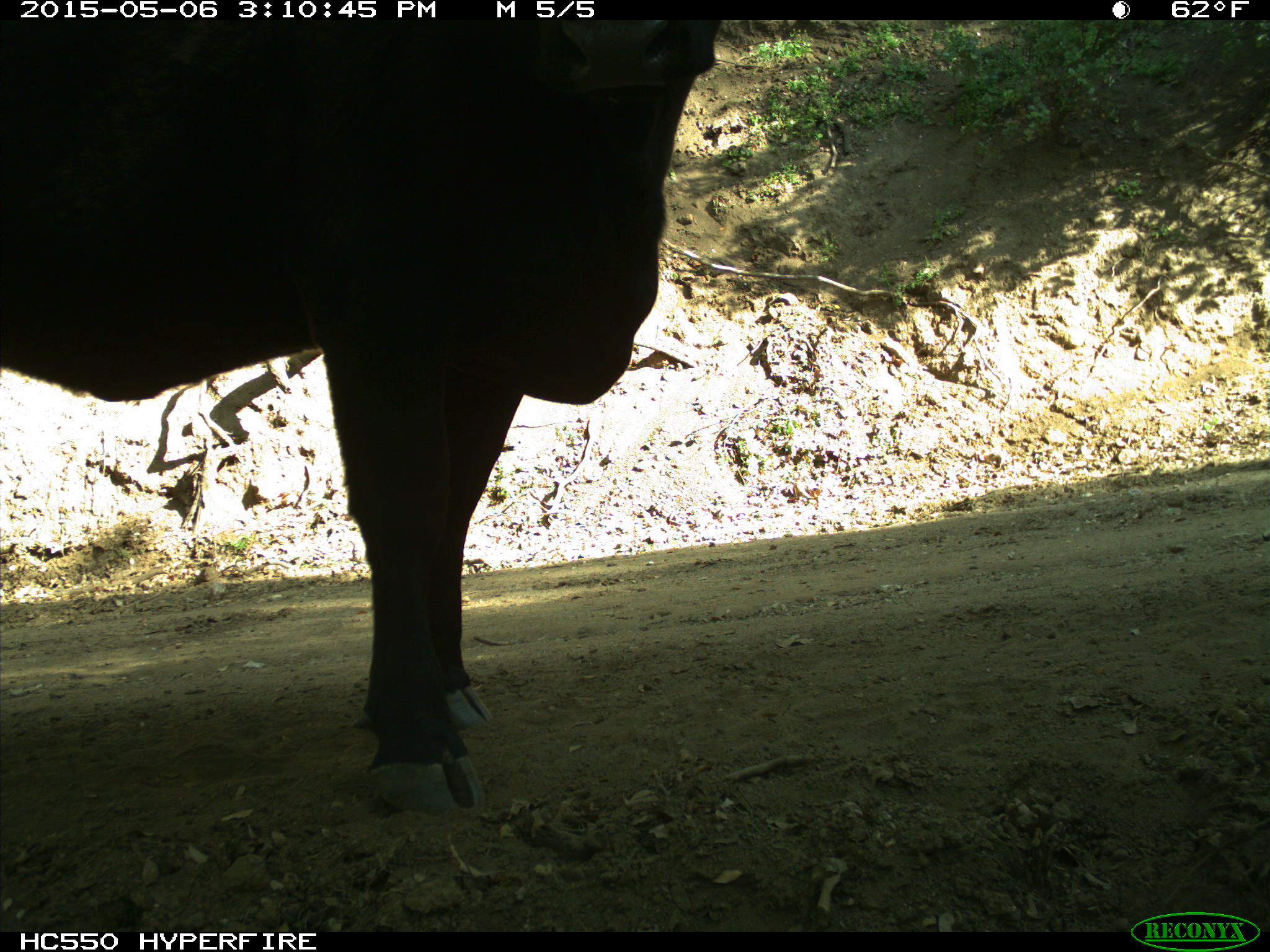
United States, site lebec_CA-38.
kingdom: Animalia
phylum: Chordata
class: Mammalia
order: Artiodactyla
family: Bovidae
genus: Bos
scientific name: Bos taurus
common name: domestic cow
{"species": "Bos taurus (domestic cow)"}